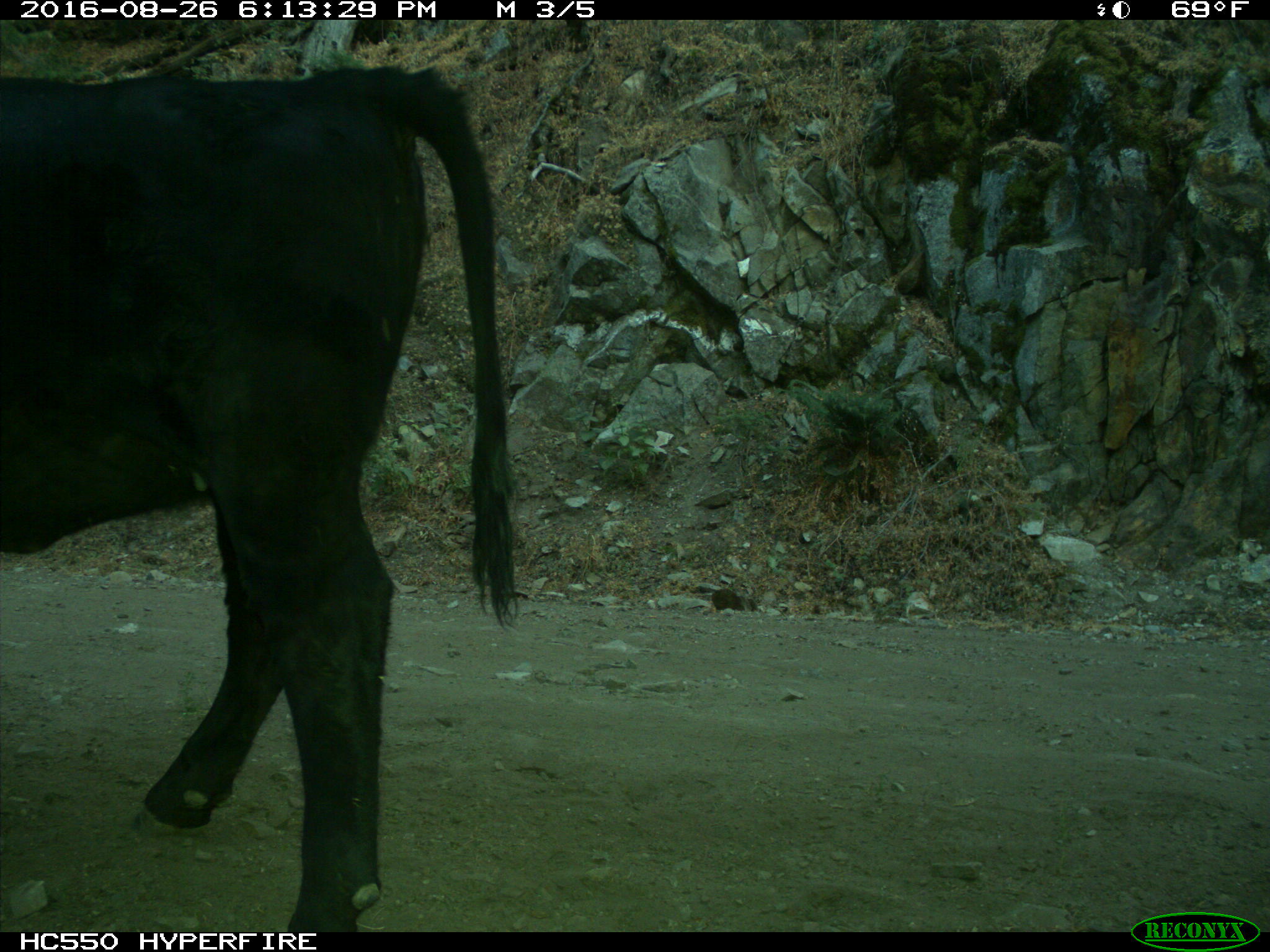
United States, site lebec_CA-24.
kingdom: Animalia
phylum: Chordata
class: Mammalia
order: Artiodactyla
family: Bovidae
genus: Bos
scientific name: Bos taurus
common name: domestic cow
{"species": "Bos taurus (domestic cow)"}